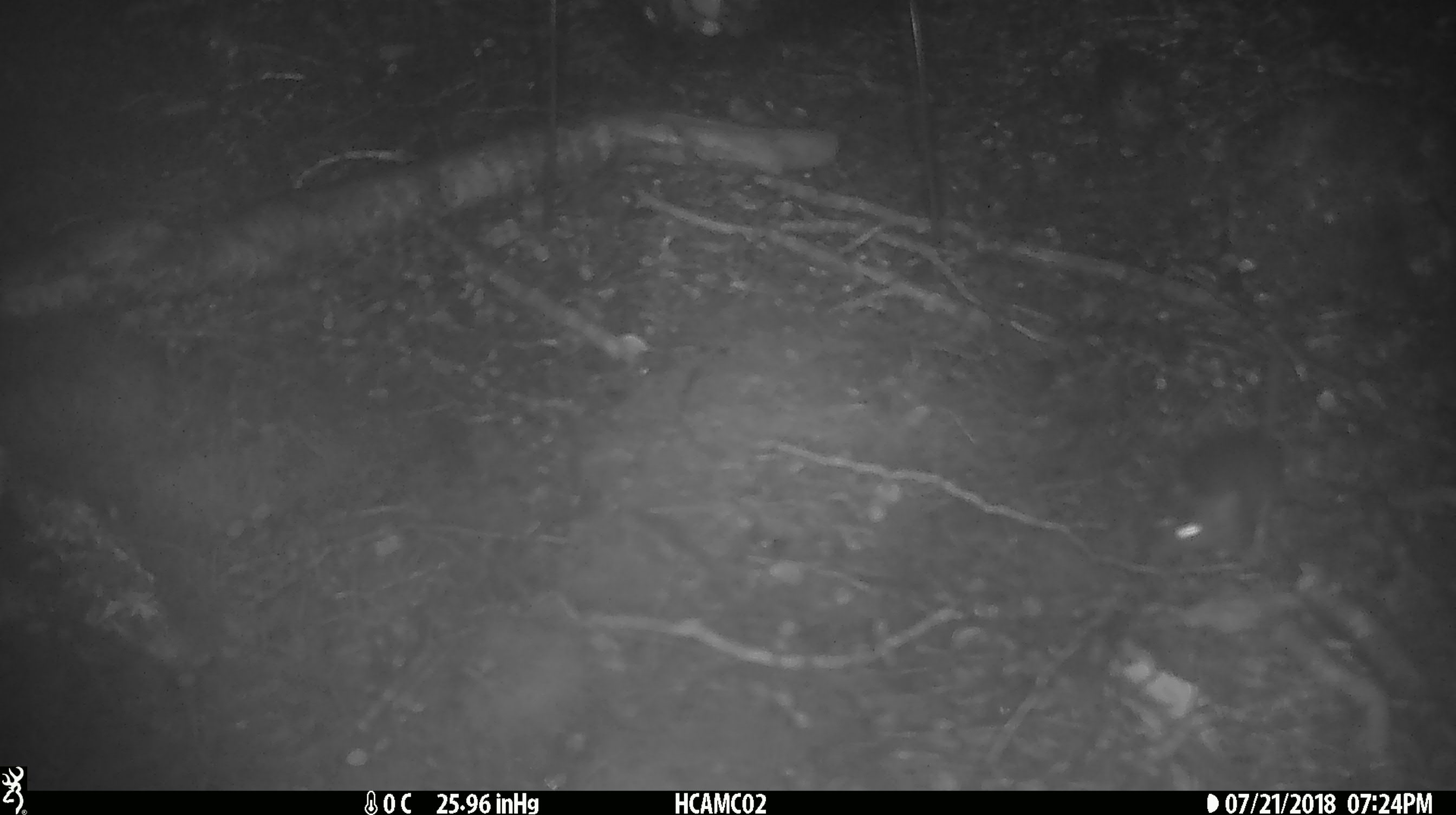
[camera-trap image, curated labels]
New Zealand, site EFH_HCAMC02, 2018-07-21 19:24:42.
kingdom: Animalia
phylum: Chordata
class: Mammalia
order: Rodentia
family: Muridae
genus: Mus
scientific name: Mus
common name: mouse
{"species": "mouse (Mus)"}